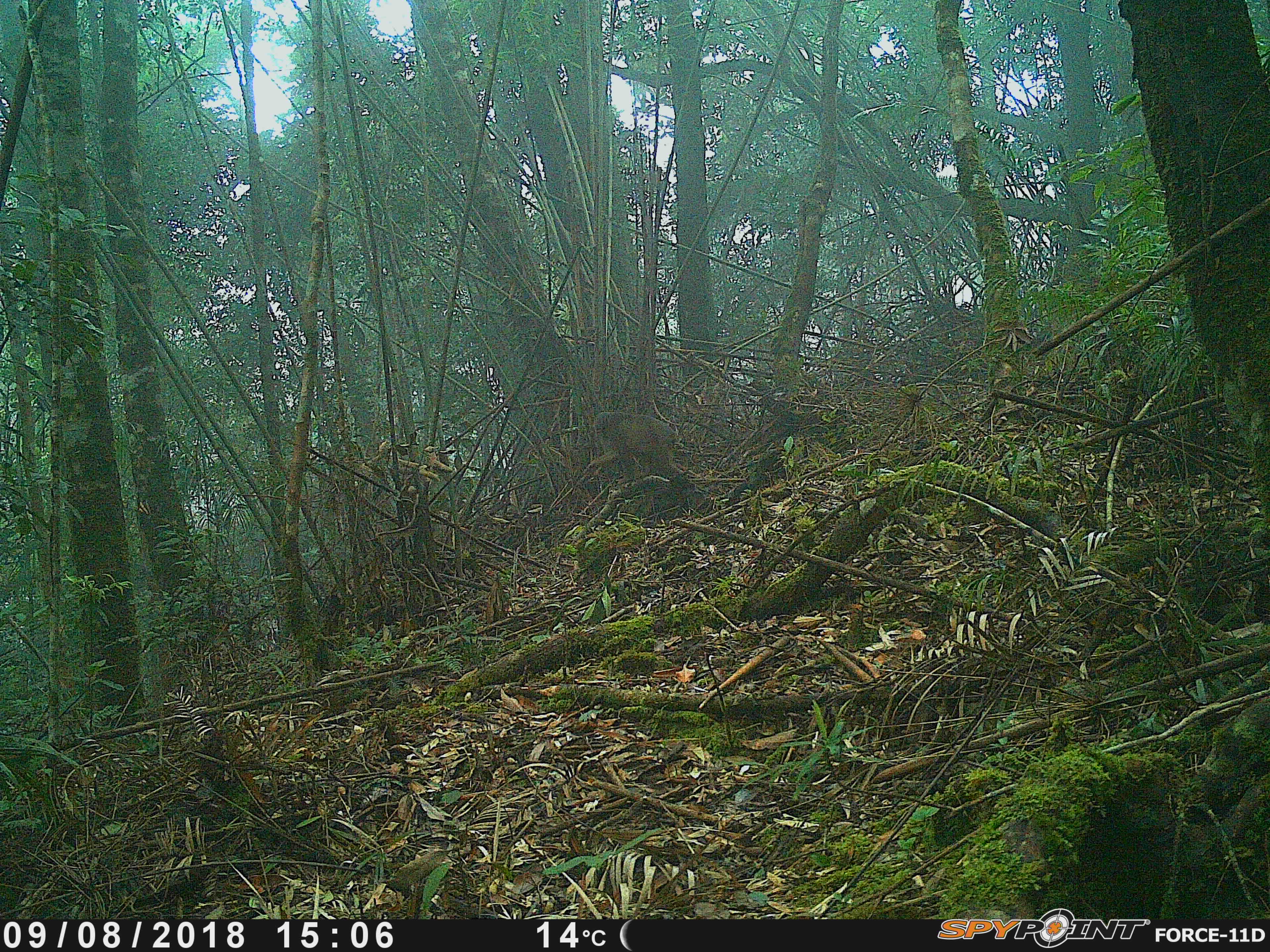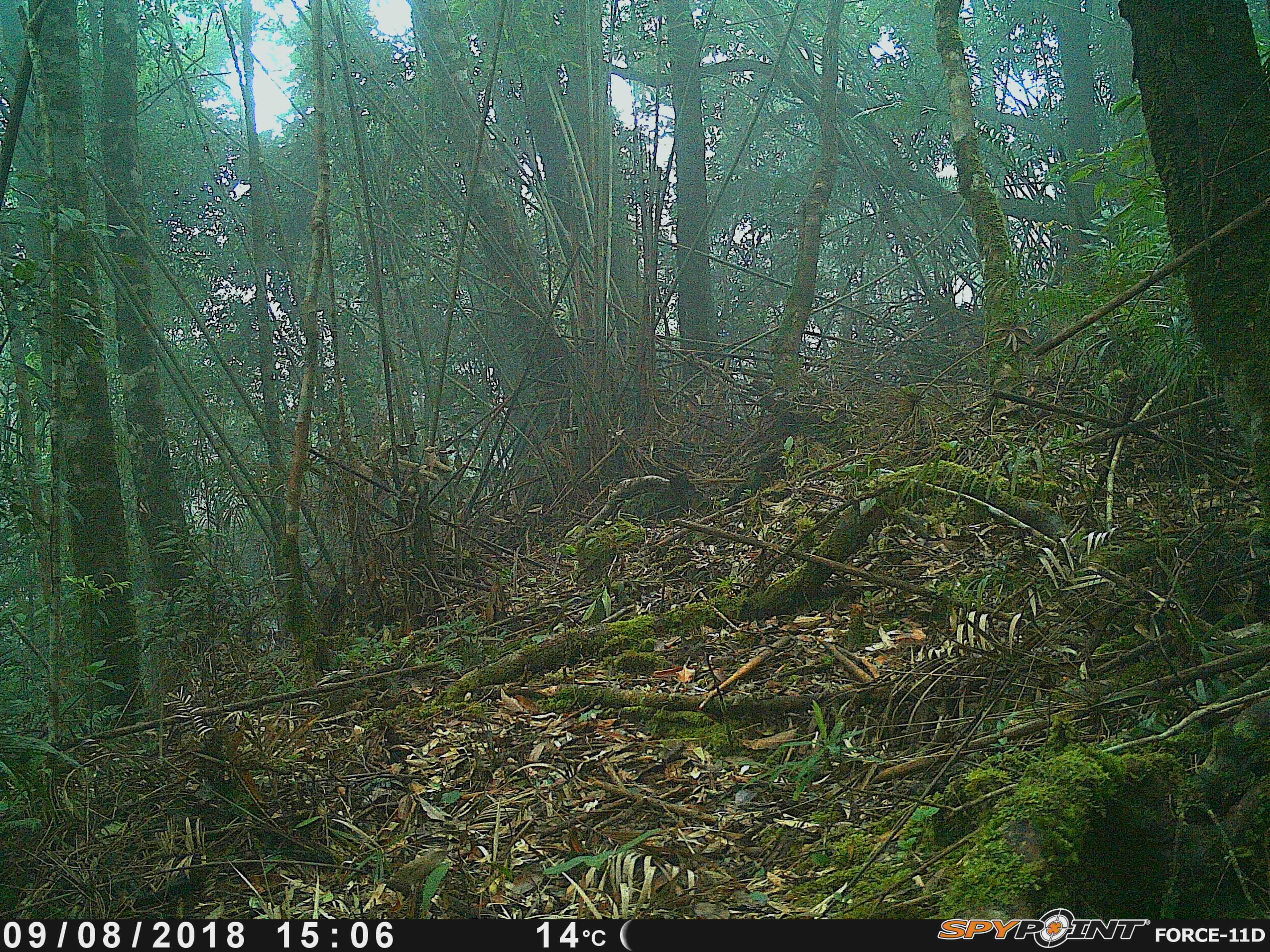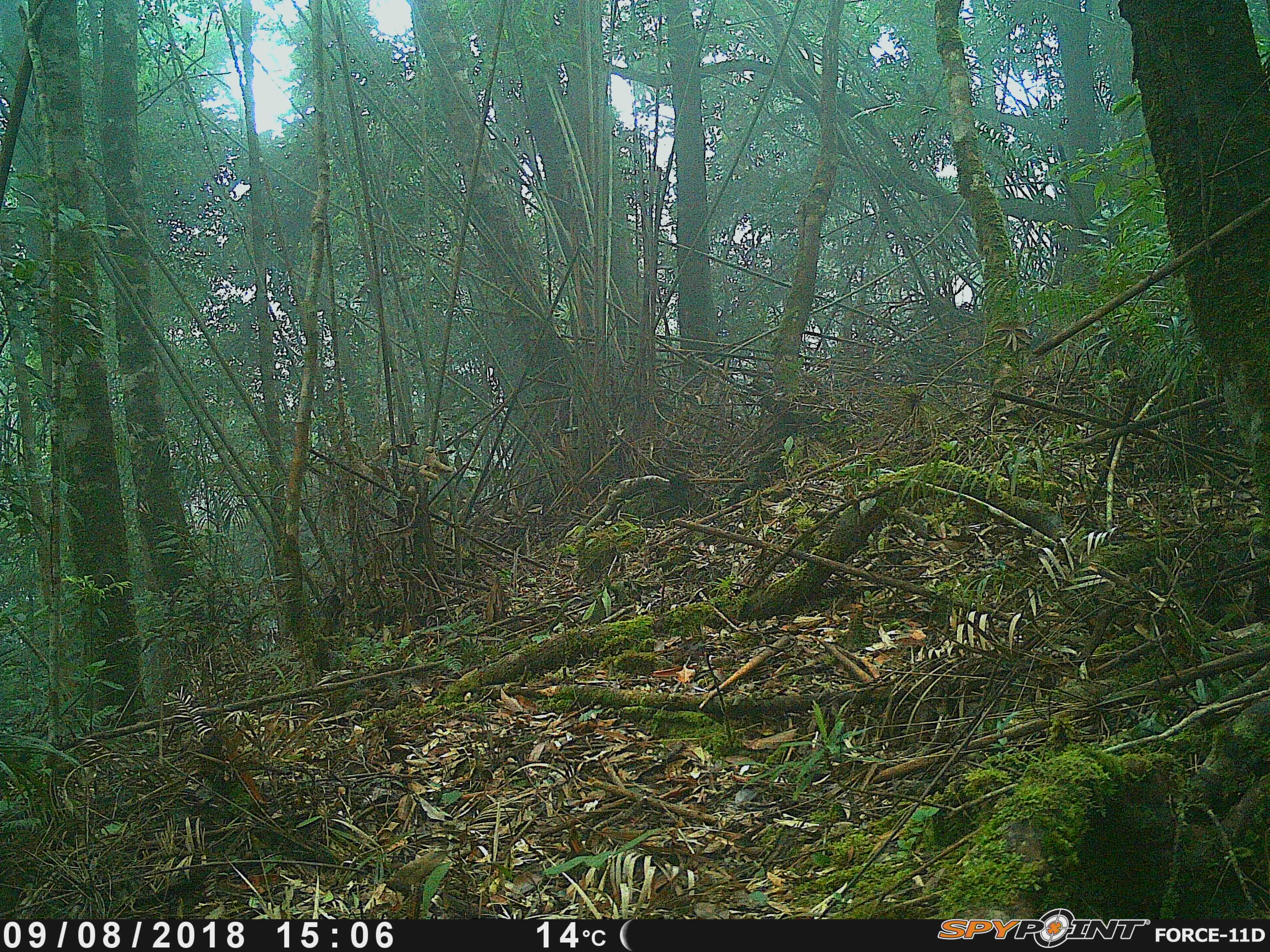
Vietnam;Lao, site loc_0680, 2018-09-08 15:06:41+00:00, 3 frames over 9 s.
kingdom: Animalia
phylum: Chordata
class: Mammalia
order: Primates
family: Cercopithecidae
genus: Macaca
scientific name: Macaca arctoides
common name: stump-tailed macaque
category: stump tailed macaque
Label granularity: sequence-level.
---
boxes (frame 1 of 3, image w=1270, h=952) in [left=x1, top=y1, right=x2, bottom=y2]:
stump tailed macaque: [left=582, top=411, right=688, bottom=484]